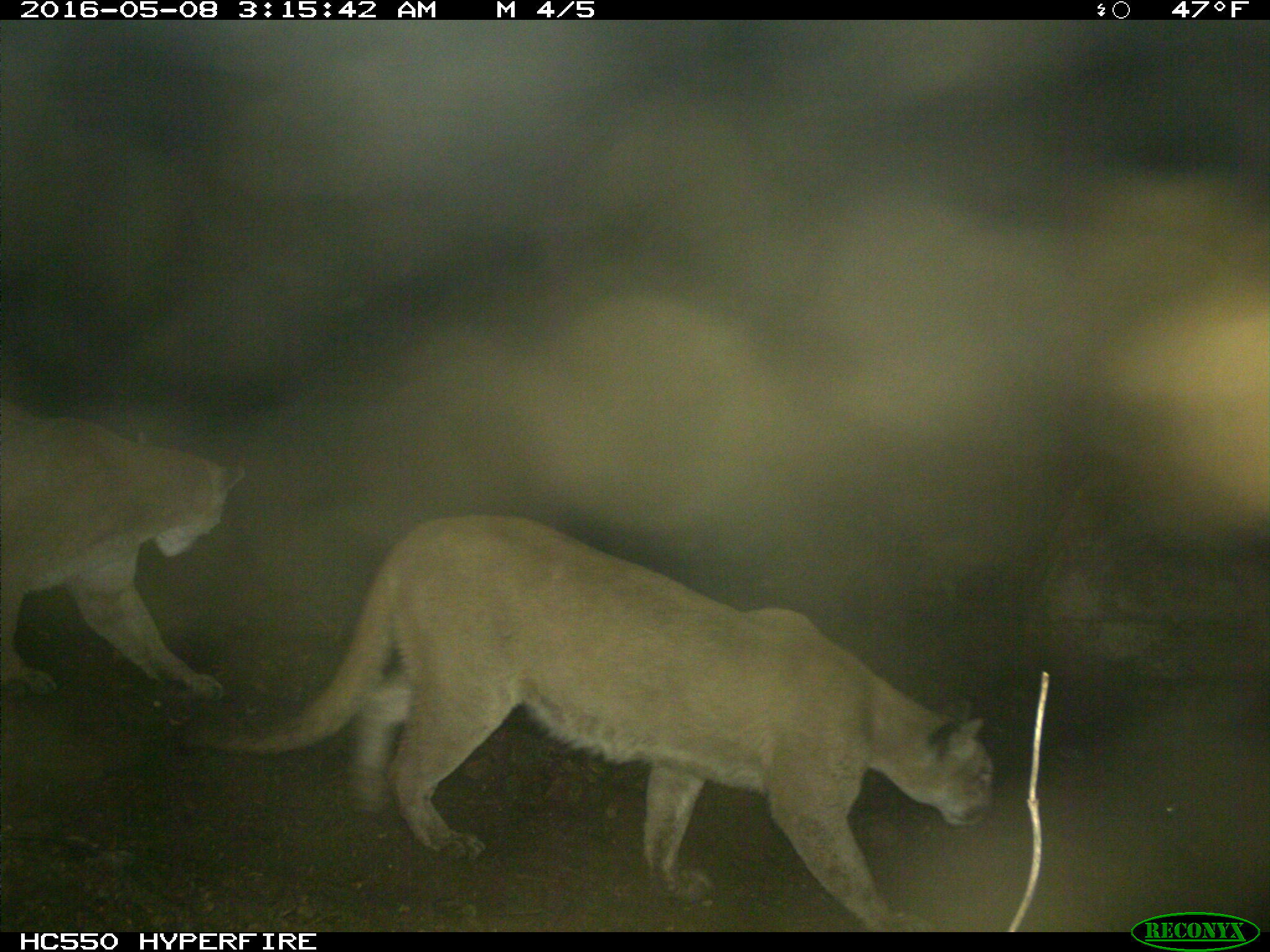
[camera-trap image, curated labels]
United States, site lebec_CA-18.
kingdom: Animalia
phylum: Chordata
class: Mammalia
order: Carnivora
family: Felidae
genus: Puma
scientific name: Puma concolor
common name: mountain lion